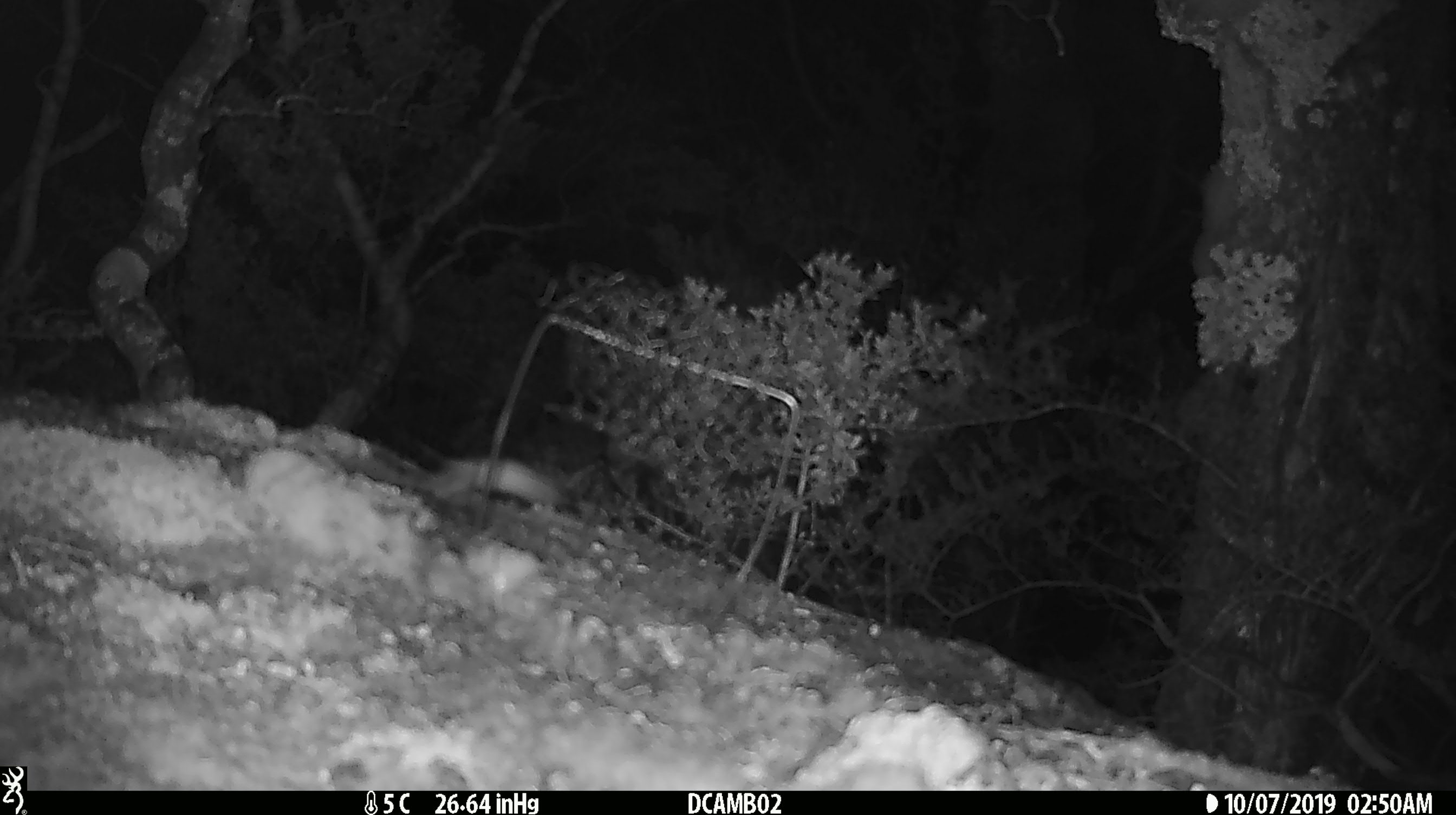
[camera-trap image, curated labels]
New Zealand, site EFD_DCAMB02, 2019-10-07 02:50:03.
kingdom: Animalia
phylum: Chordata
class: Mammalia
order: Rodentia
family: Muridae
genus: Mus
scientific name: Mus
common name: mouse